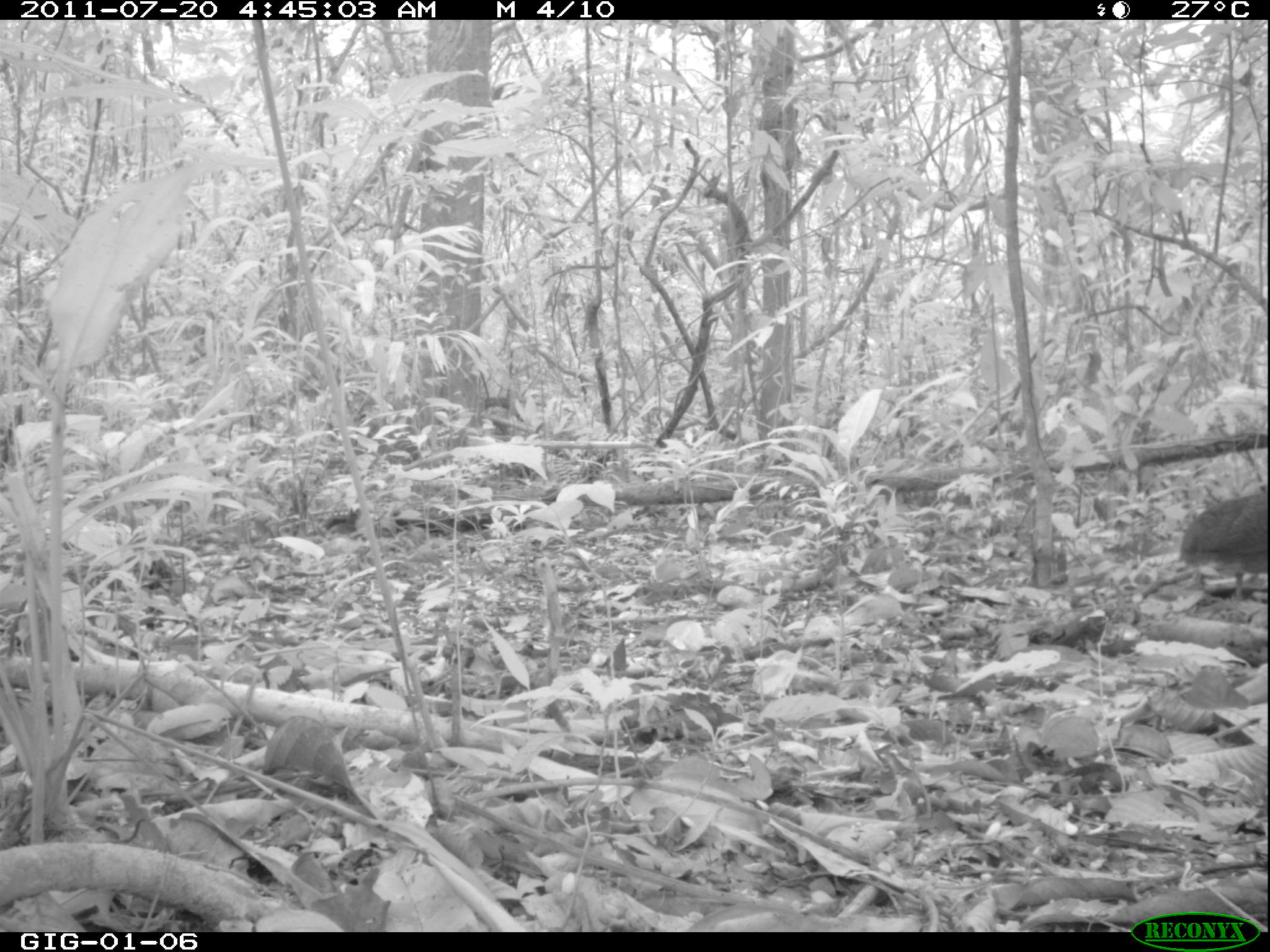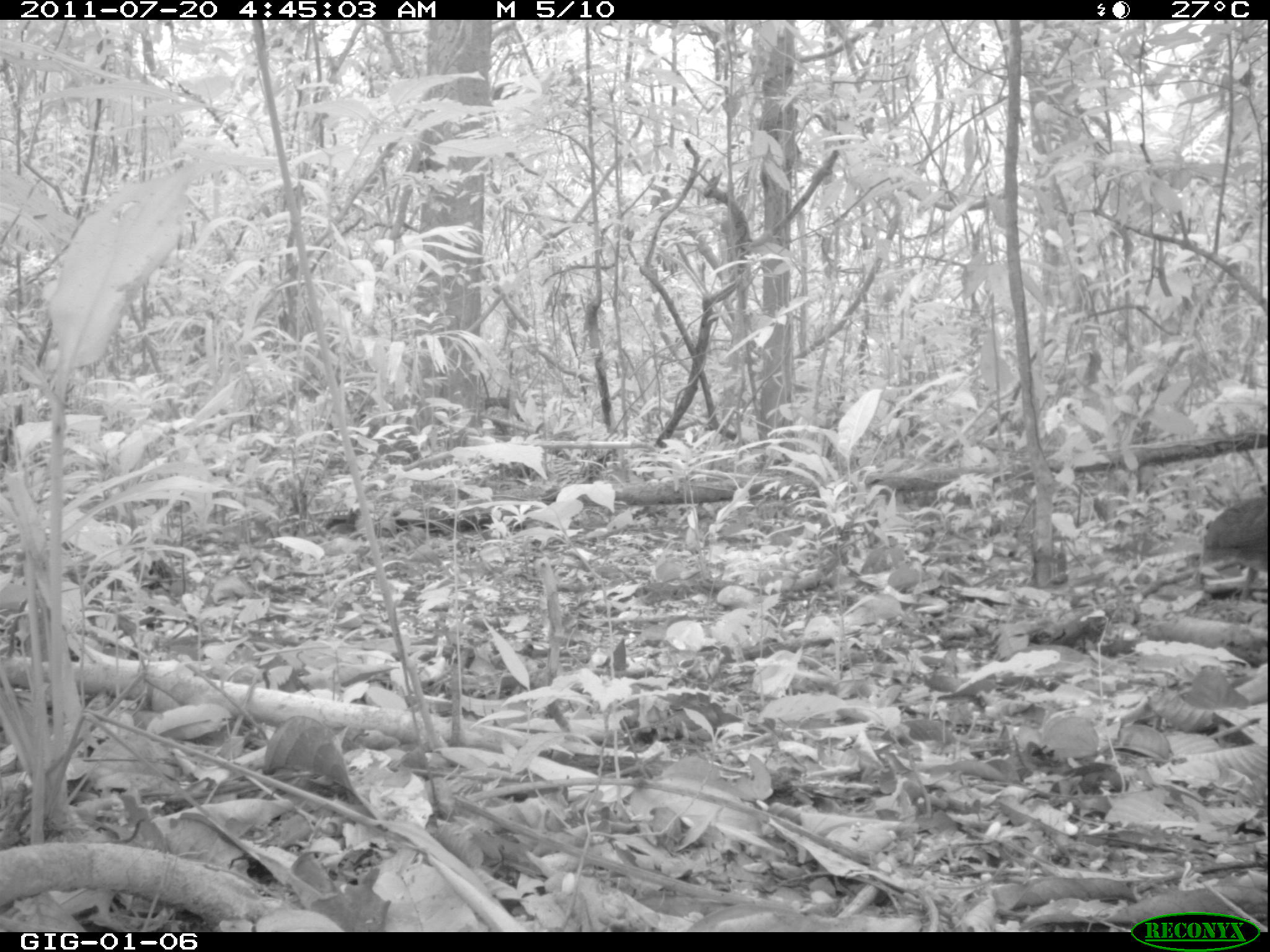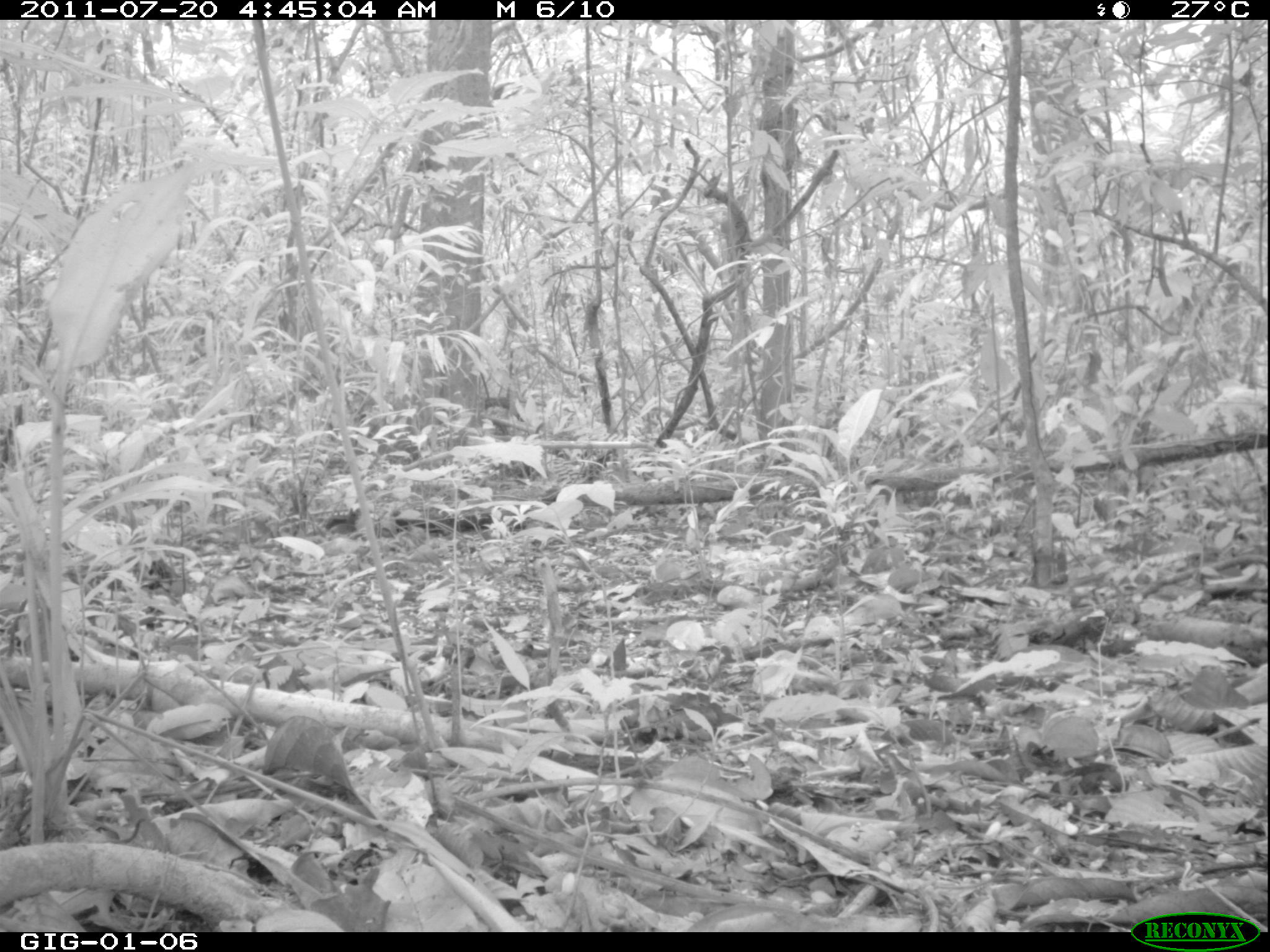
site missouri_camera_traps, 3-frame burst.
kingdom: Animalia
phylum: Chordata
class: Aves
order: Tinamiformes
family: Tinamidae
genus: Tinamus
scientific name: Tinamus major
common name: great tinamou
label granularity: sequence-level